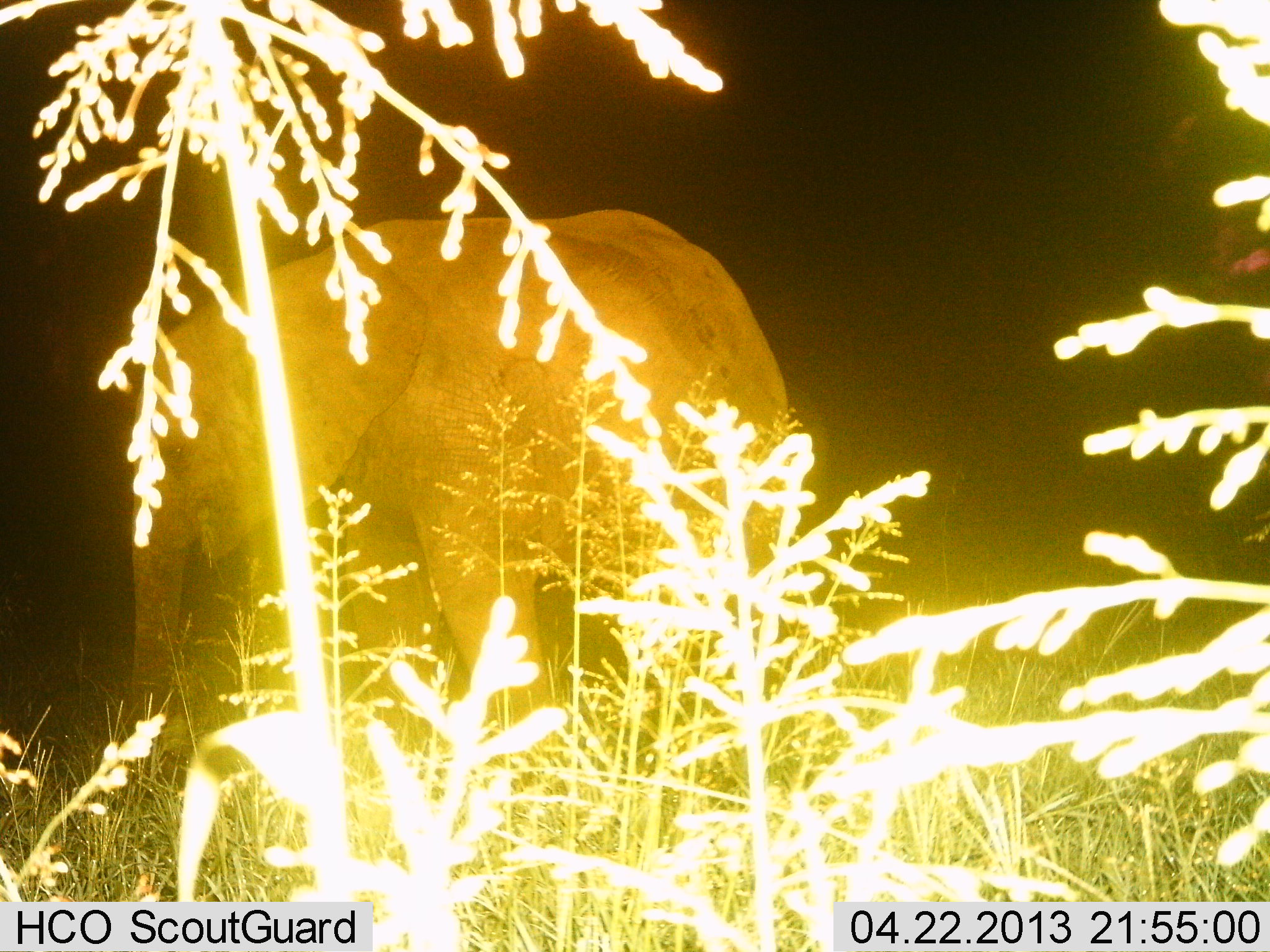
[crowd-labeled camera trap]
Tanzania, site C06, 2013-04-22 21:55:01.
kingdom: Animalia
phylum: Chordata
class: Mammalia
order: Proboscidea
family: Elephantidae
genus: Loxodonta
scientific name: Loxodonta africana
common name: african bush elephant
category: elephant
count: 1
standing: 87%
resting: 0%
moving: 13%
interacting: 0%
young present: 4%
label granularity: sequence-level